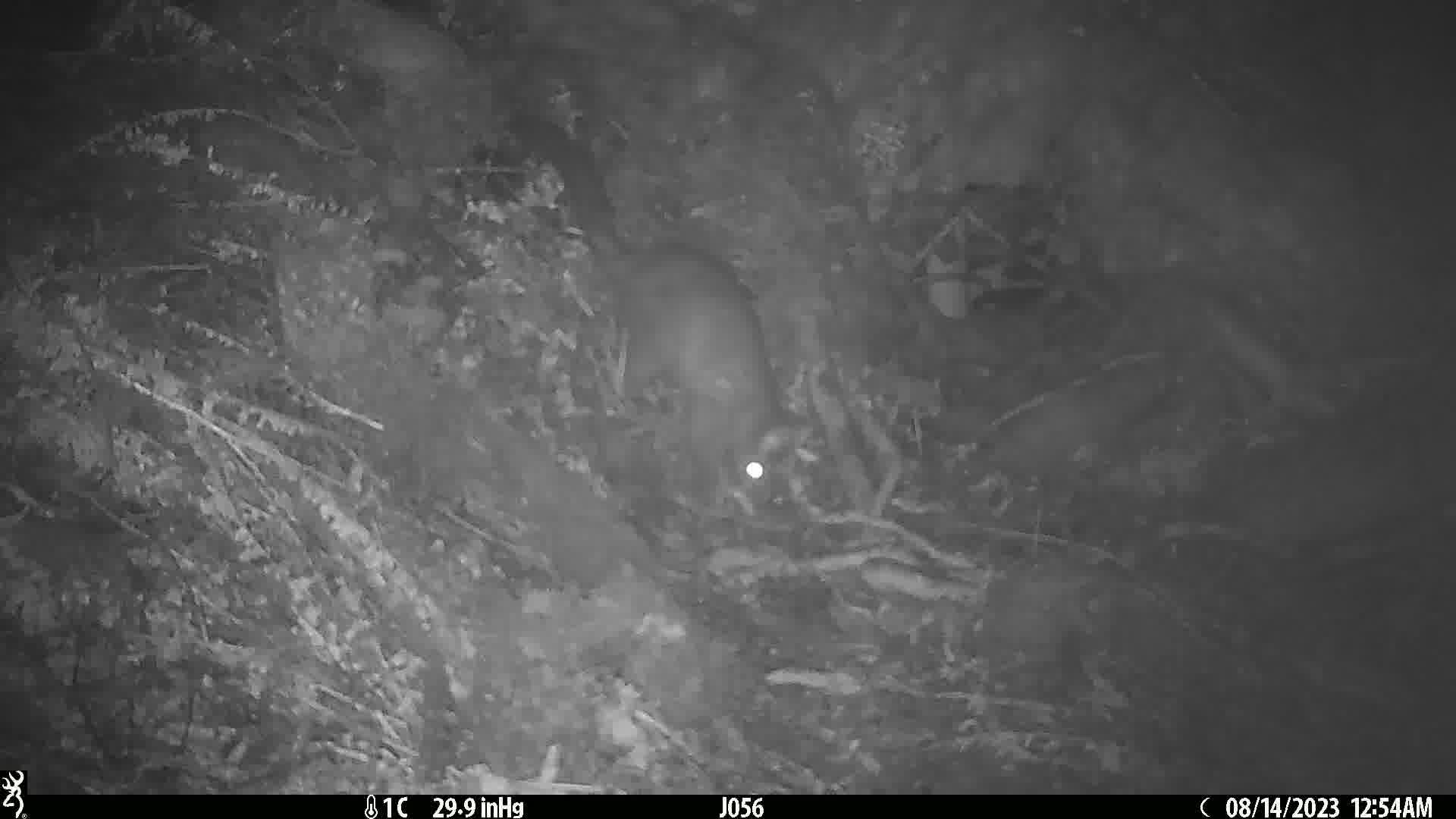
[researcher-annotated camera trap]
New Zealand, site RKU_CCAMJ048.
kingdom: Animalia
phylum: Chordata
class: Mammalia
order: Diprotodontia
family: Phalangeridae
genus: Trichosurus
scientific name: Trichosurus vulpecula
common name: common brushtail possum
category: possum